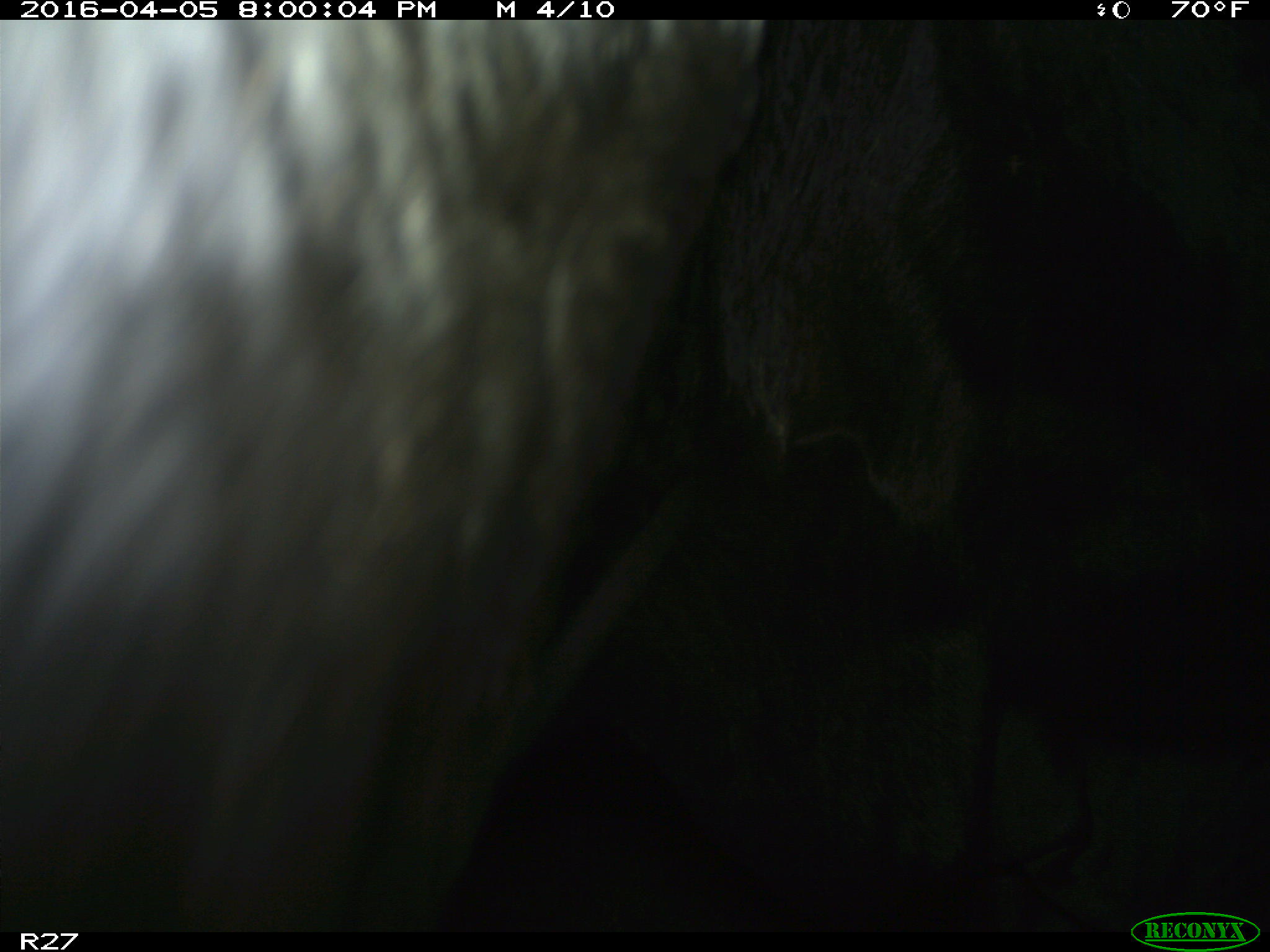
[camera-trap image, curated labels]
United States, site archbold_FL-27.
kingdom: Animalia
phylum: Chordata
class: Mammalia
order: Artiodactyla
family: Bovidae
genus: Bos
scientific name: Bos taurus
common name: domestic cow